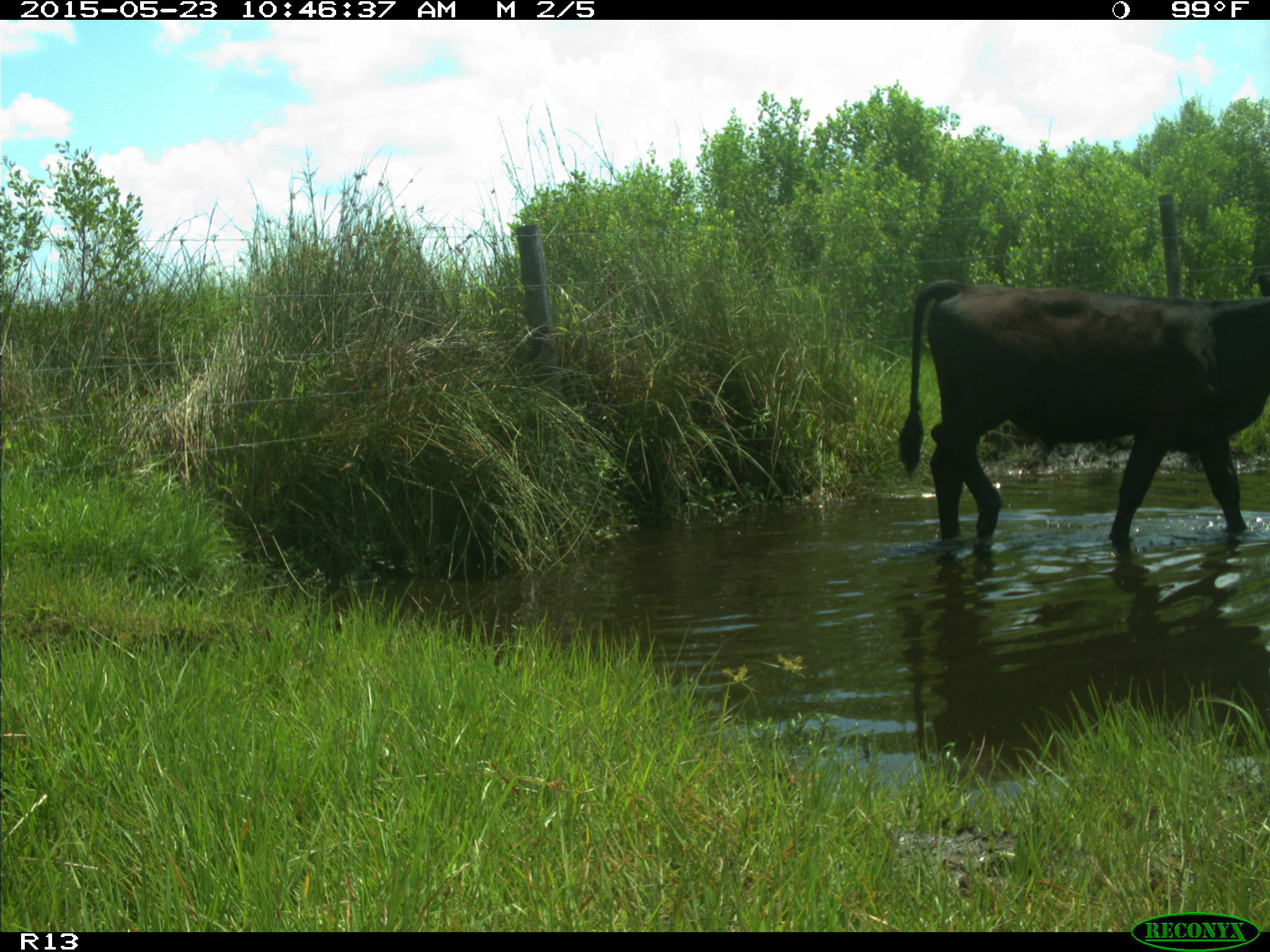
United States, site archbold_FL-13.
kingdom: Animalia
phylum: Chordata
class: Mammalia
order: Artiodactyla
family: Bovidae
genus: Bos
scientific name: Bos taurus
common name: domestic cow